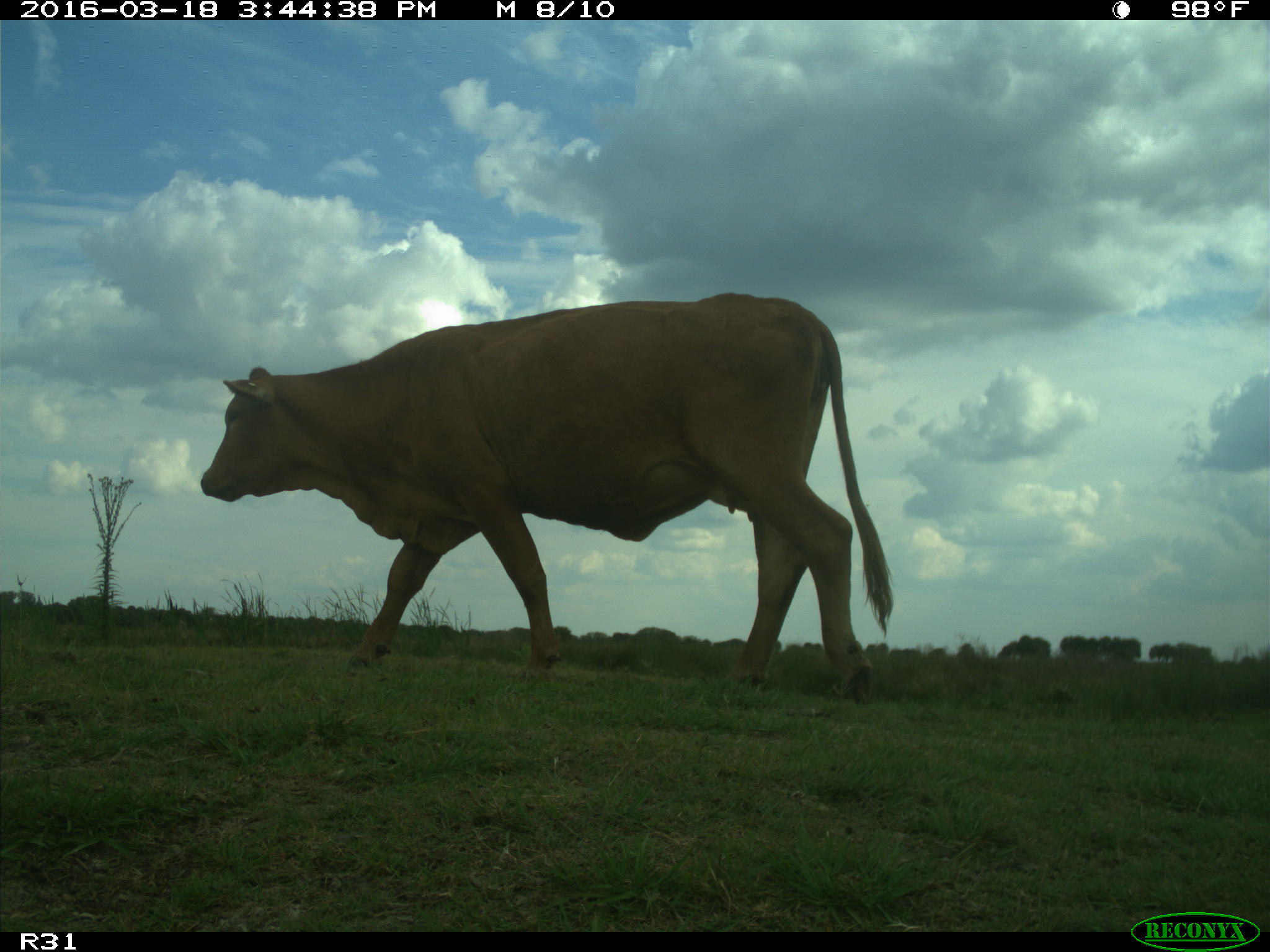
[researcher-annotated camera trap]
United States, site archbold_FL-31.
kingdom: Animalia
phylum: Chordata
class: Mammalia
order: Artiodactyla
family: Bovidae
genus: Bos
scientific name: Bos taurus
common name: domestic cow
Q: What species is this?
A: Bos taurus (domestic cow).